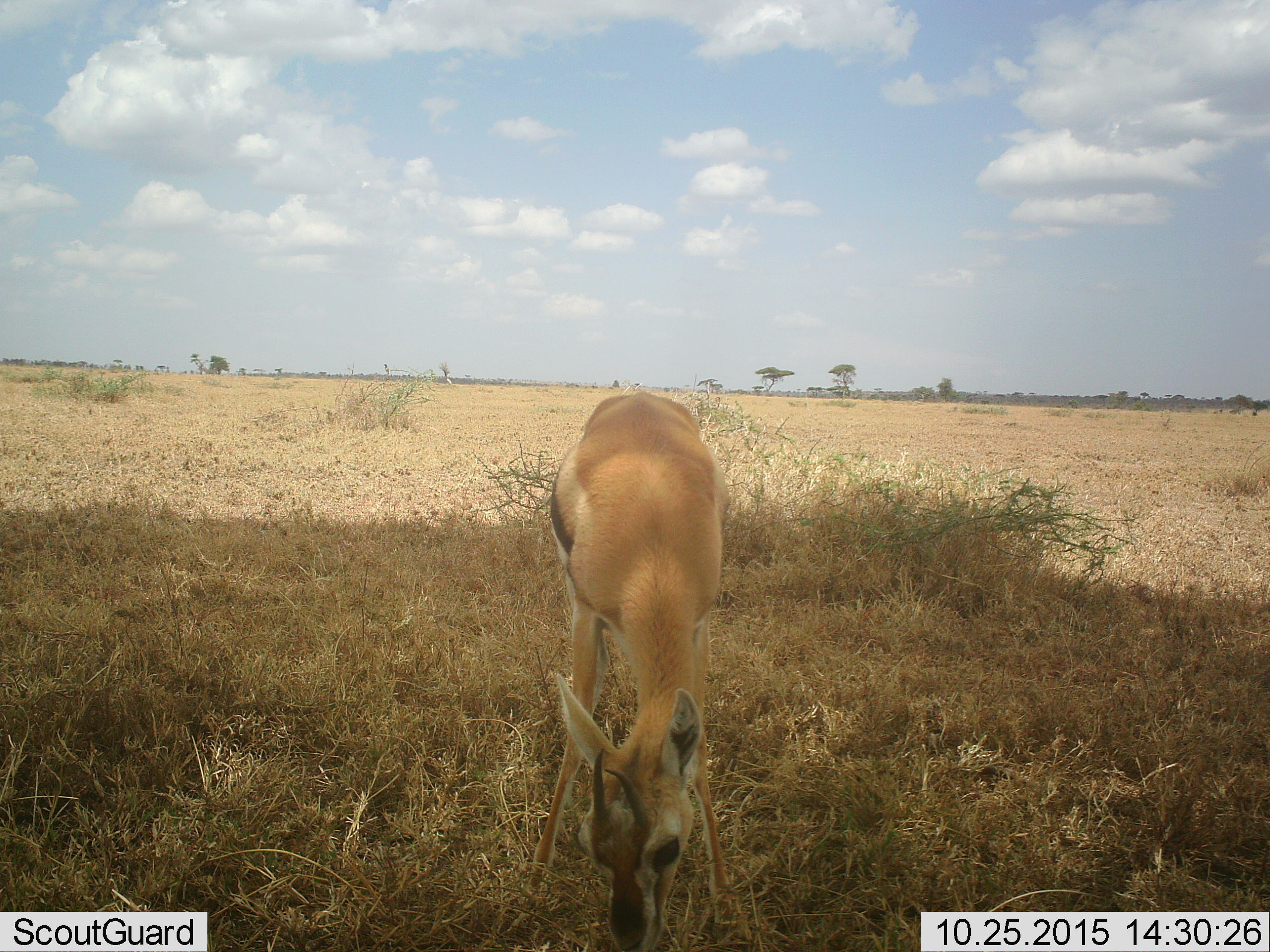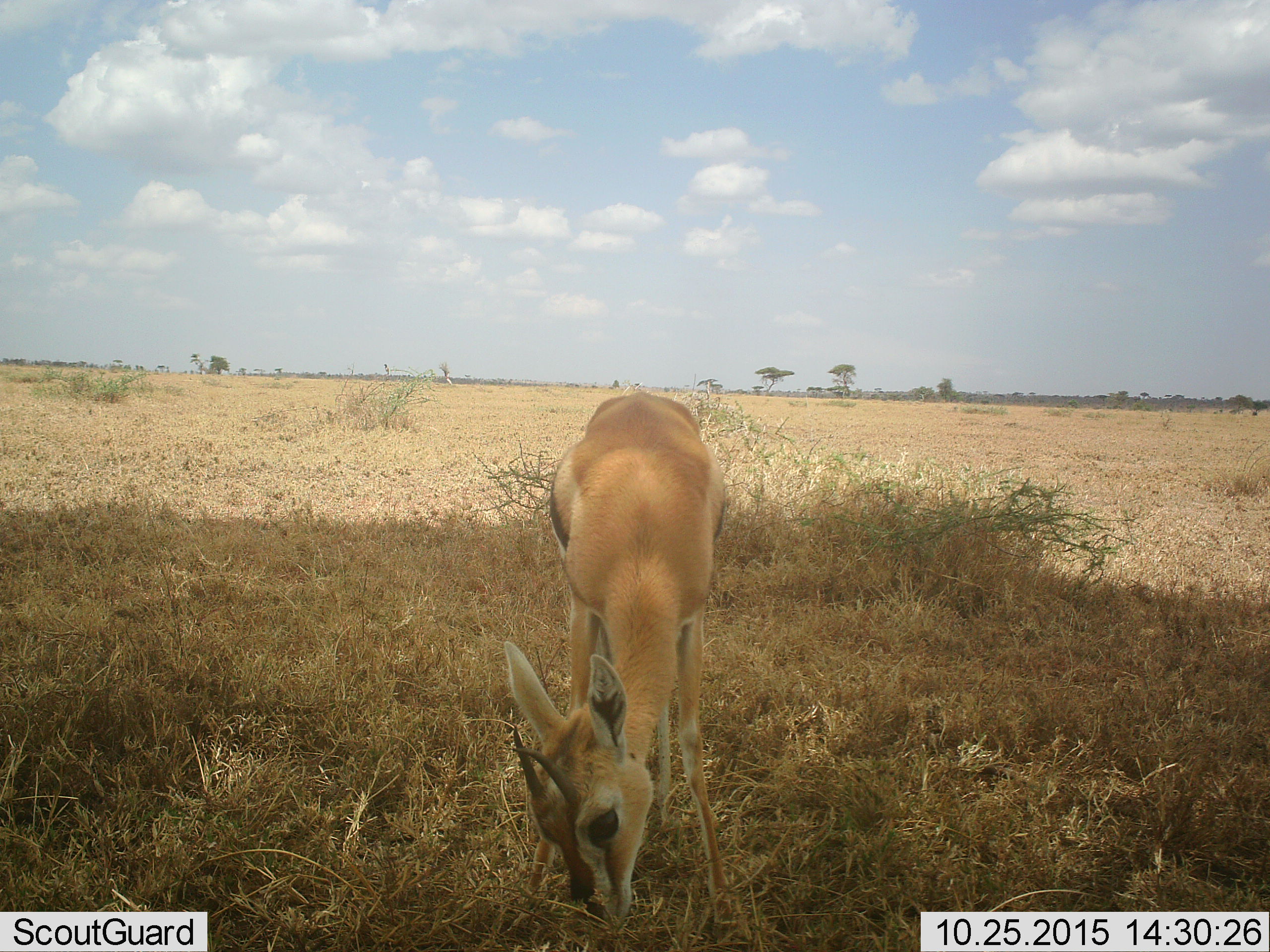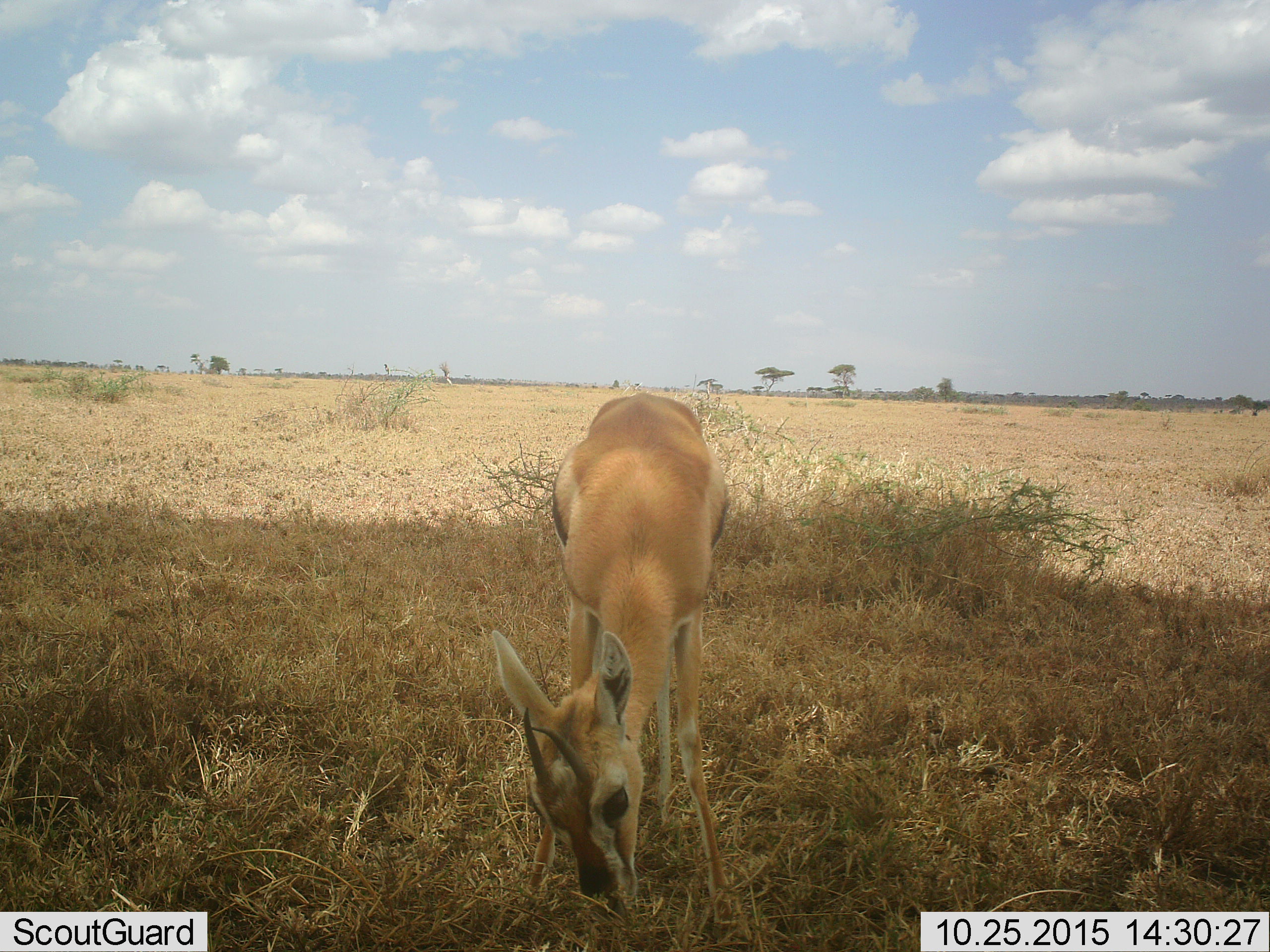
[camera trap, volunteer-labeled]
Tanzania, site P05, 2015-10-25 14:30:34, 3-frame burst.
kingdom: Animalia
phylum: Chordata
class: Mammalia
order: Artiodactyla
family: Bovidae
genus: Eudorcas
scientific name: Eudorcas thomsonii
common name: thomson's gazelle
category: gazellethomsons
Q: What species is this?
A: Gazellethomsons (thomson's gazelle) (Eudorcas thomsonii).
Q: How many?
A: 1.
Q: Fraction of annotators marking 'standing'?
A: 33%.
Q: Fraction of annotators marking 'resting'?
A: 0%.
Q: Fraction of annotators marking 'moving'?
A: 11%.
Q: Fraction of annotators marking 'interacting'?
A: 0%.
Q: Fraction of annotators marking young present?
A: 11%.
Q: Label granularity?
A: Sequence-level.